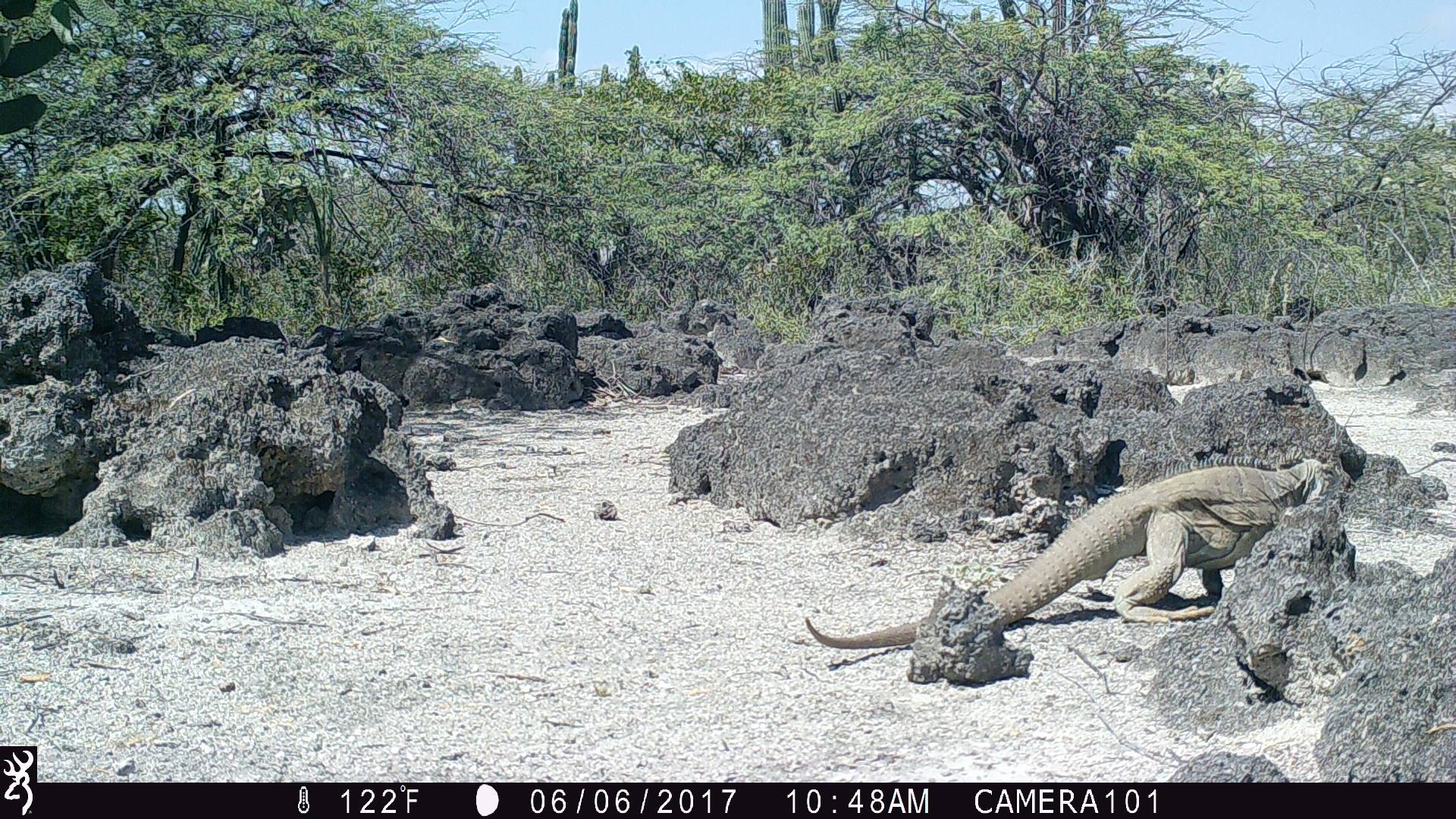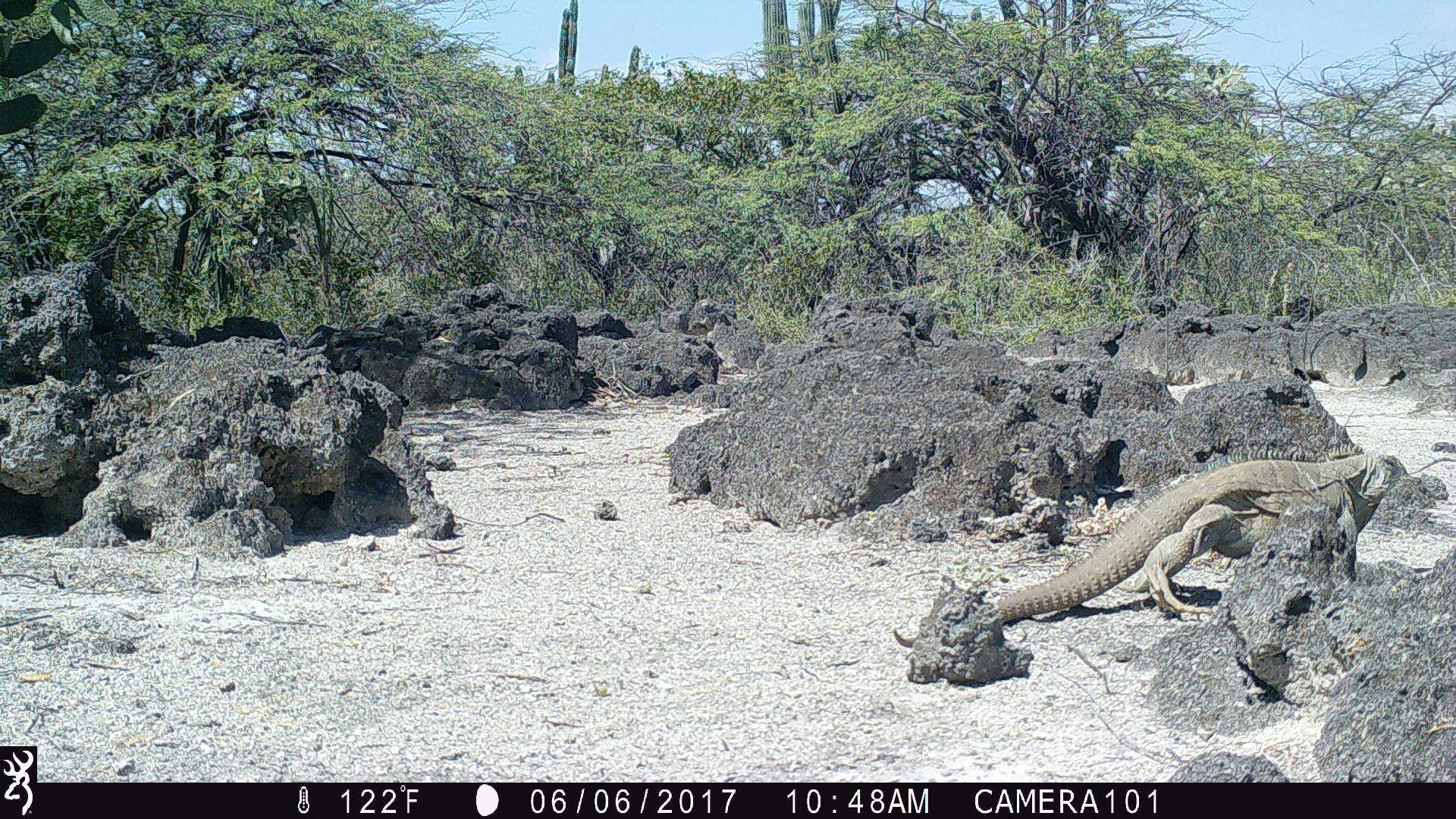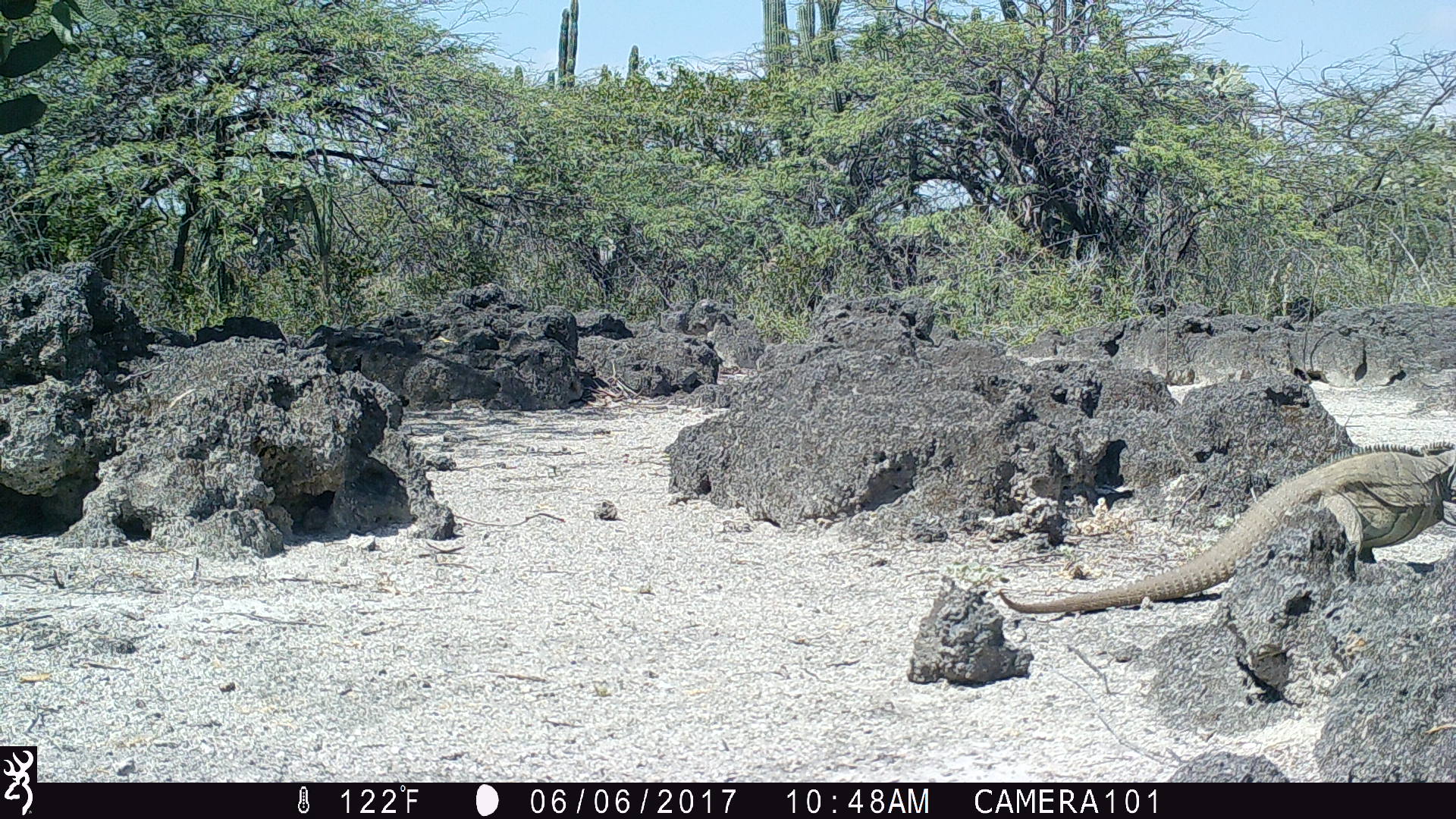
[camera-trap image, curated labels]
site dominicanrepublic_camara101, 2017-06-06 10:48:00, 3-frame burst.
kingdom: Animalia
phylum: Chordata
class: Reptilia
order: Squamata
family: Iguanidae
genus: Iguana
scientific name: Iguana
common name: typical iguanas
Iguana (typical iguanas).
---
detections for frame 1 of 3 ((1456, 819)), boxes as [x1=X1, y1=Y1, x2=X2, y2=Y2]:
iguana: [x1=798, y1=456, x2=1324, y2=678]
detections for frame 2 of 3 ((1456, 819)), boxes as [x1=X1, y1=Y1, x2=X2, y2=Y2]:
iguana: [x1=990, y1=441, x2=1411, y2=630]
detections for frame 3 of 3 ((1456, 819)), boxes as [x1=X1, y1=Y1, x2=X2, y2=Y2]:
iguana: [x1=986, y1=447, x2=1456, y2=617]